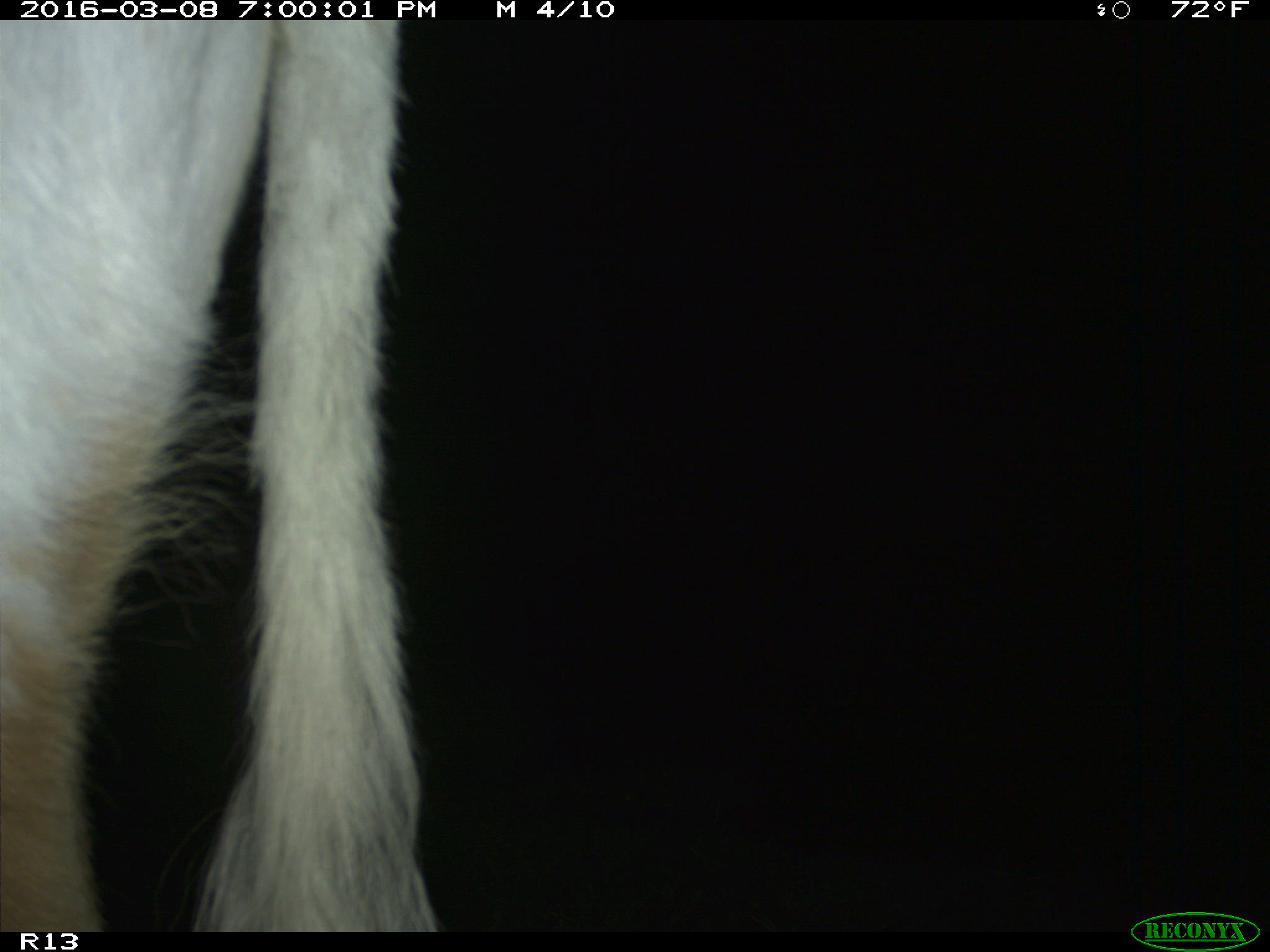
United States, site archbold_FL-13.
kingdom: Animalia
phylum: Chordata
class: Mammalia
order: Artiodactyla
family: Bovidae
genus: Bos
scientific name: Bos taurus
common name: domestic cow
Bos taurus (domestic cow).